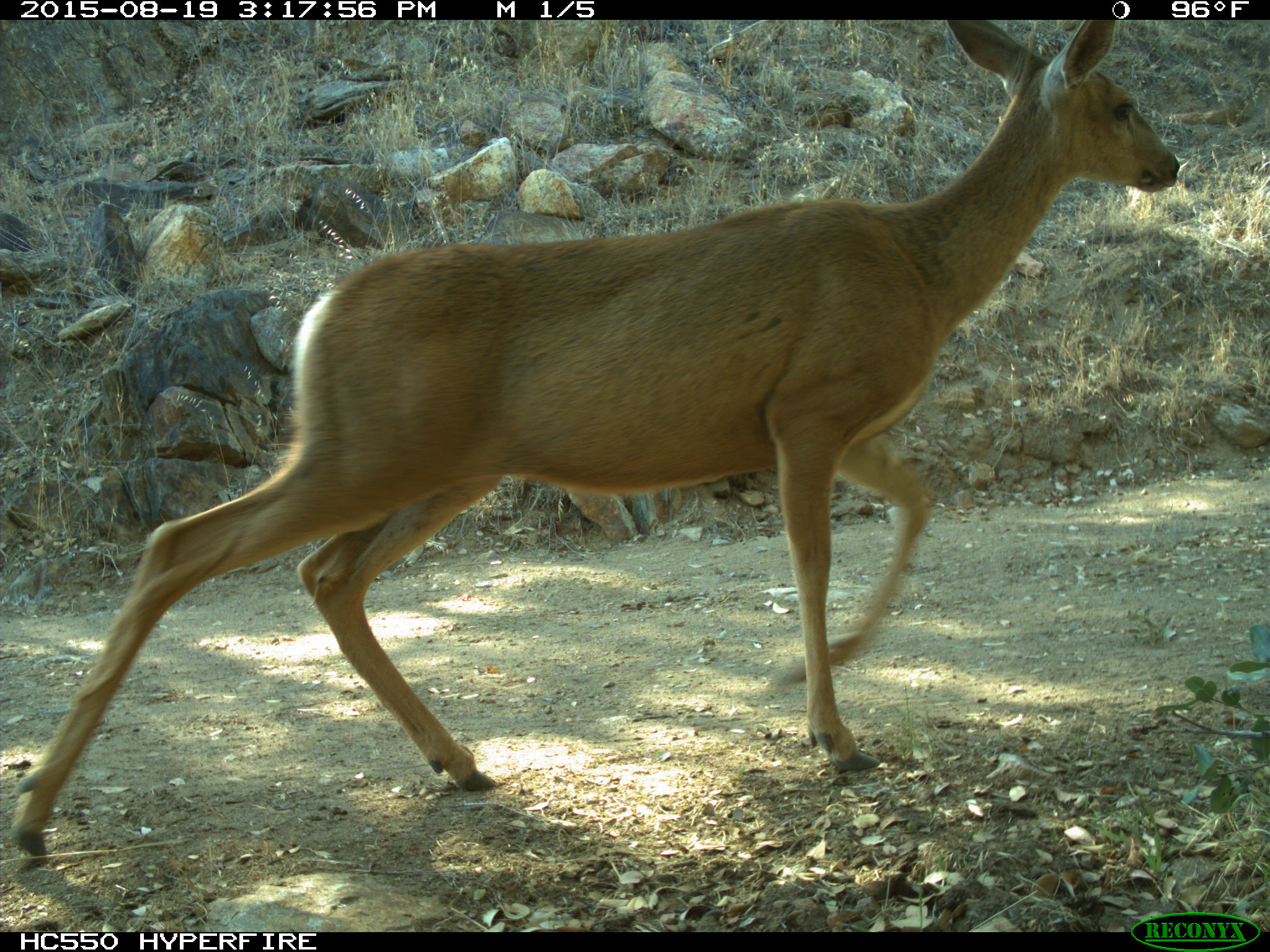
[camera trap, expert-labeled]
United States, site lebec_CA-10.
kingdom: Animalia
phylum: Chordata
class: Mammalia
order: Artiodactyla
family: Cervidae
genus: Odocoileus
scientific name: Odocoileus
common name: deer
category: unidentified deer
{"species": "unidentified deer (deer) (Odocoileus)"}